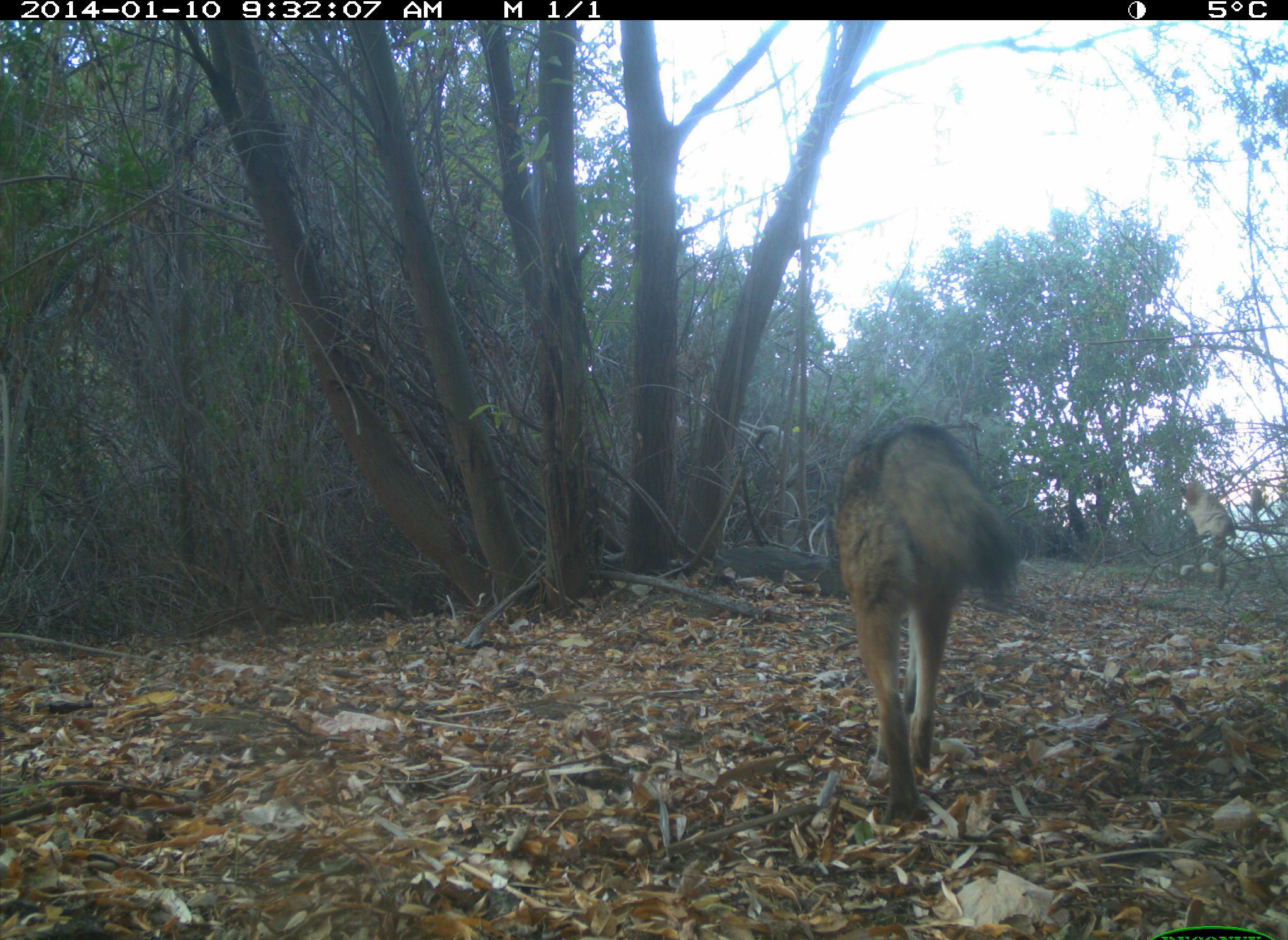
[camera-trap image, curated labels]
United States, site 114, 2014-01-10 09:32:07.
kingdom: Animalia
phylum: Chordata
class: Mammalia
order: Carnivora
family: Canidae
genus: Canis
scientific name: Canis latrans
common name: coyote